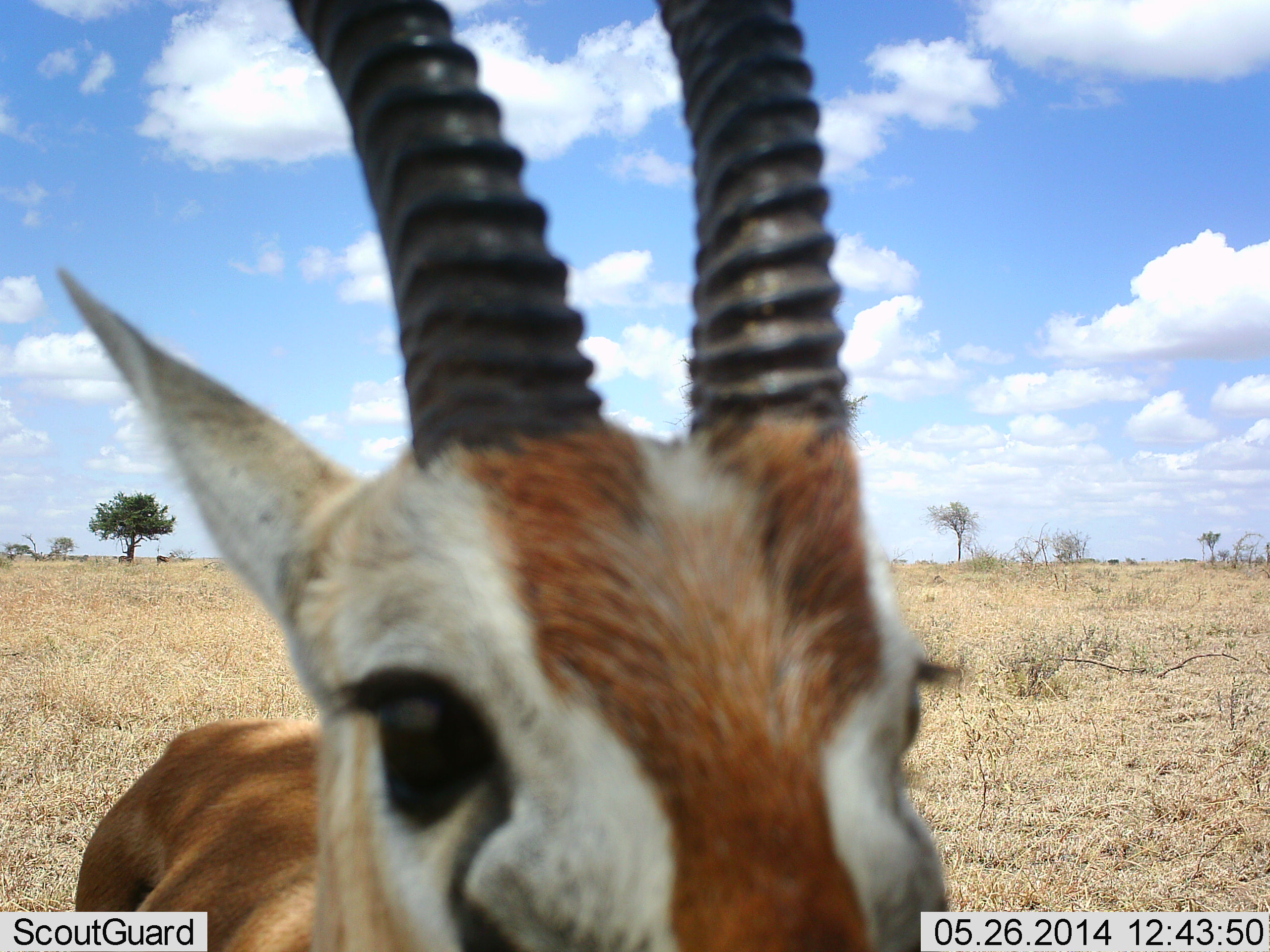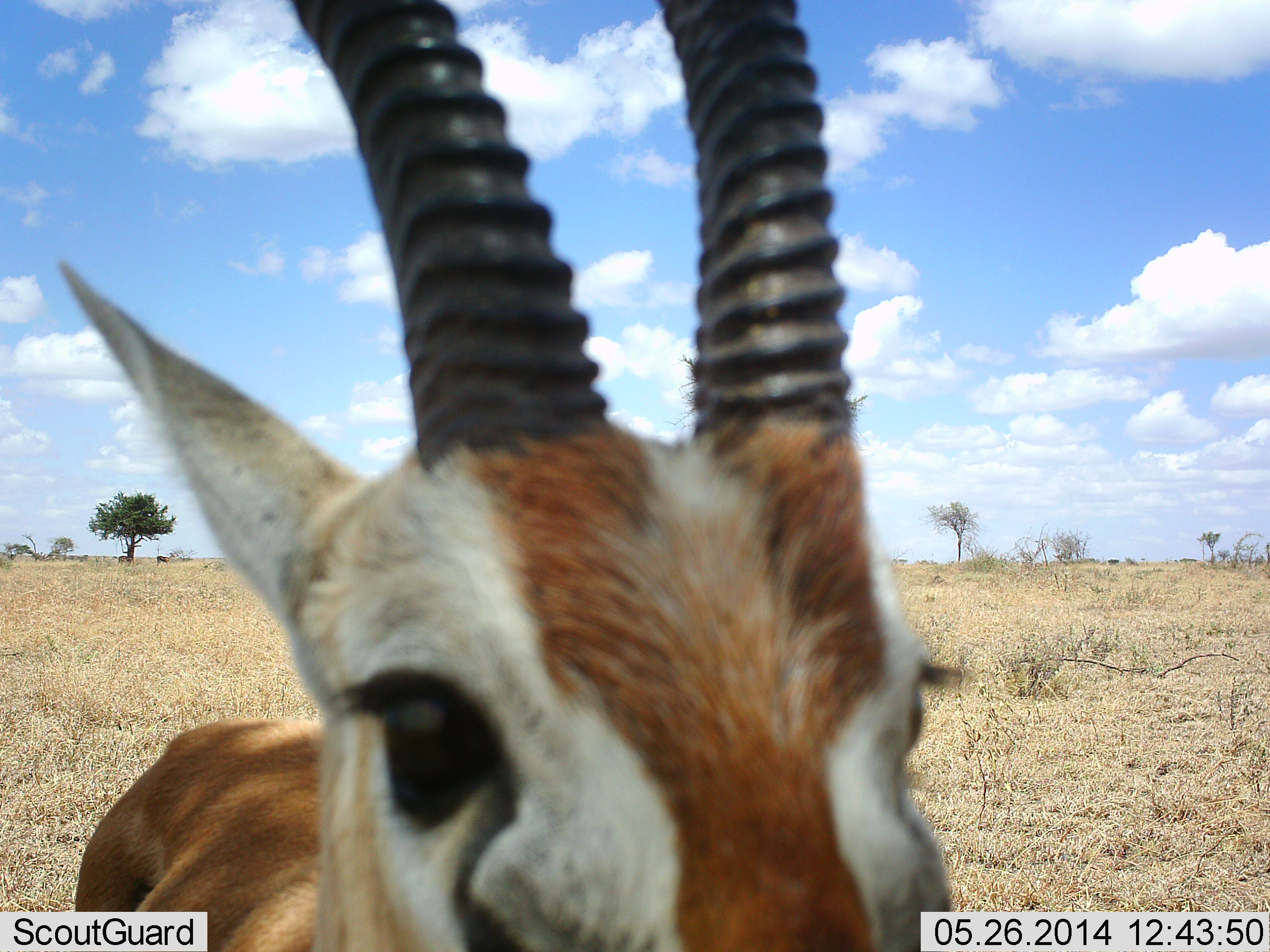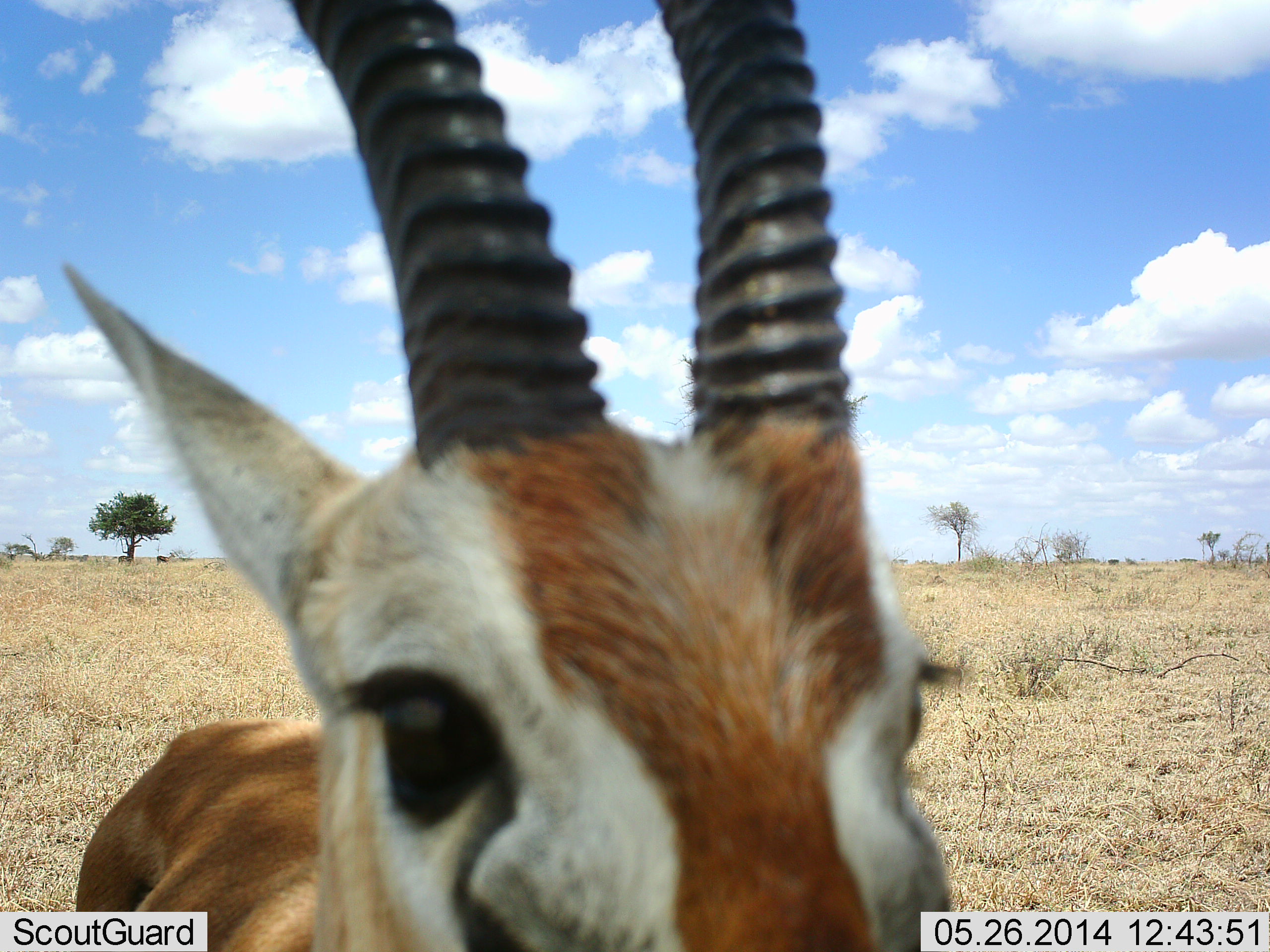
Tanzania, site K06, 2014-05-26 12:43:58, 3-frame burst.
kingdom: Animalia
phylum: Chordata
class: Mammalia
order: Artiodactyla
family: Bovidae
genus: Eudorcas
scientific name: Eudorcas thomsonii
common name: thomson's gazelle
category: gazellethomsons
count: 1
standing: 80%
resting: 0%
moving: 10%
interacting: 10%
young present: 0%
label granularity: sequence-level